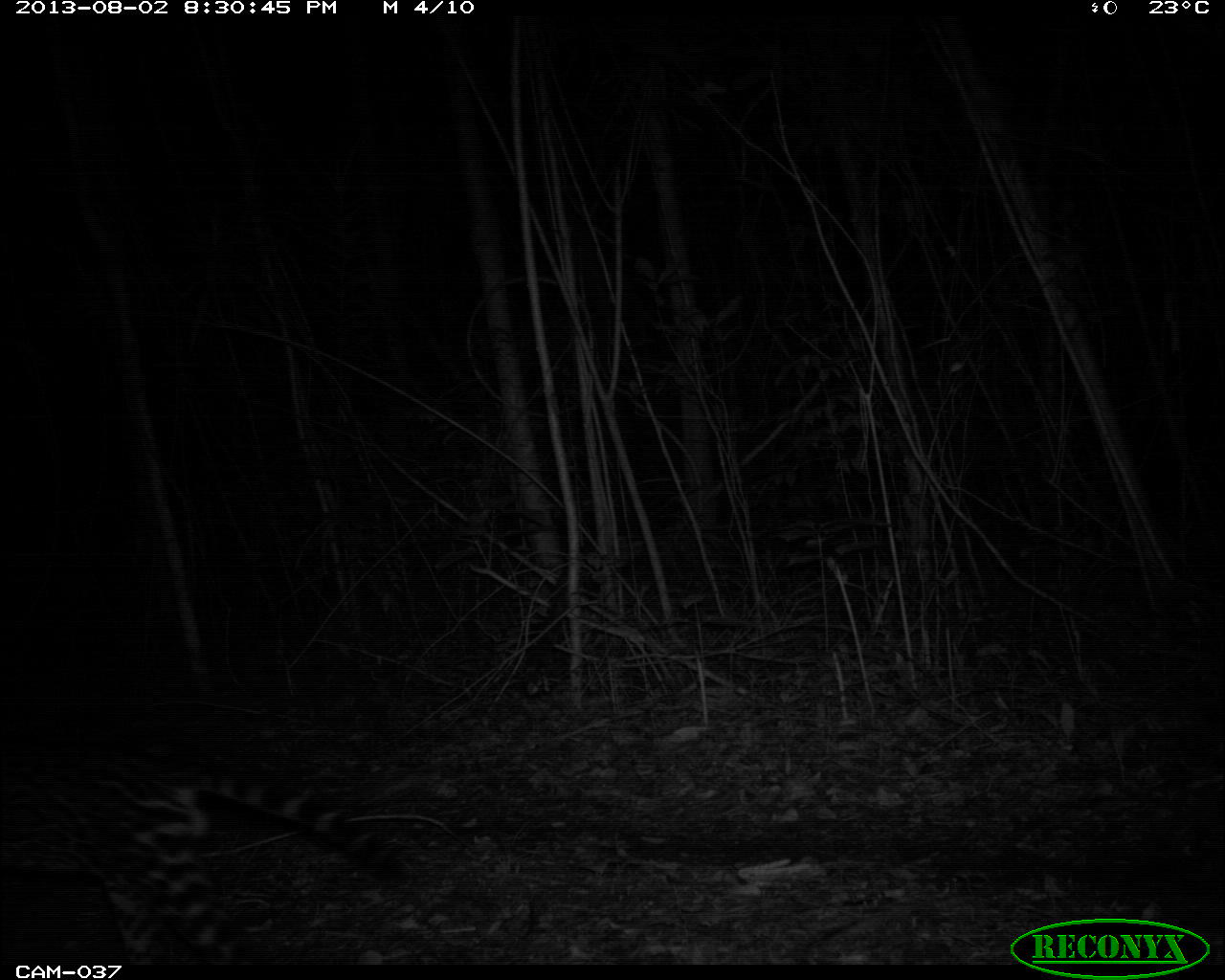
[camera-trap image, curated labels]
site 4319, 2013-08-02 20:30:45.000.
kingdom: Animalia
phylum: Chordata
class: Mammalia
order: Carnivora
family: Felidae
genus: Leopardus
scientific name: Leopardus pardalis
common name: ocelot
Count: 1.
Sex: male.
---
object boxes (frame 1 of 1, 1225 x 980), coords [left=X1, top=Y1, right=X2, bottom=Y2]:
leopardus pardalis: [left=0, top=725, right=410, bottom=967]